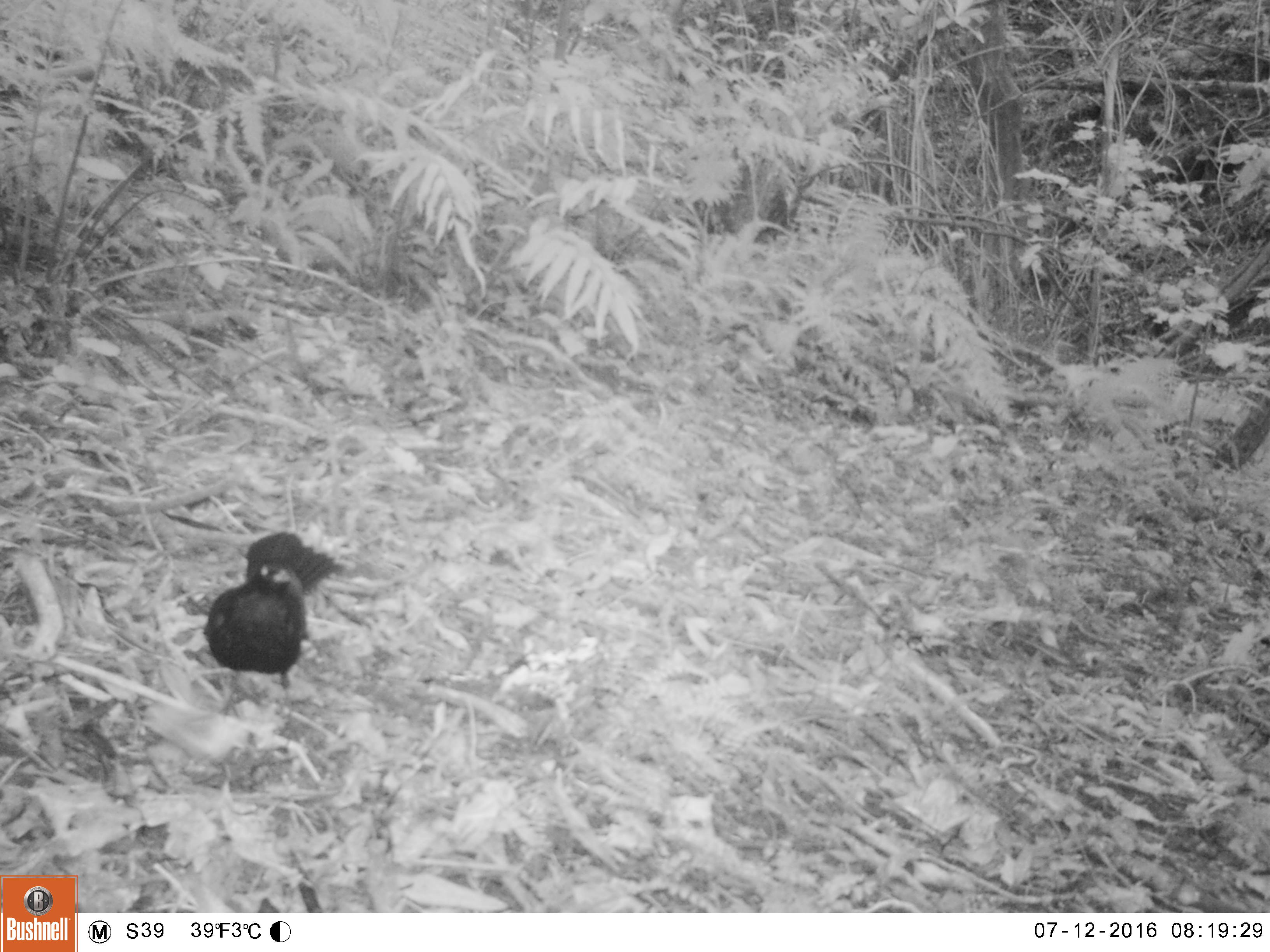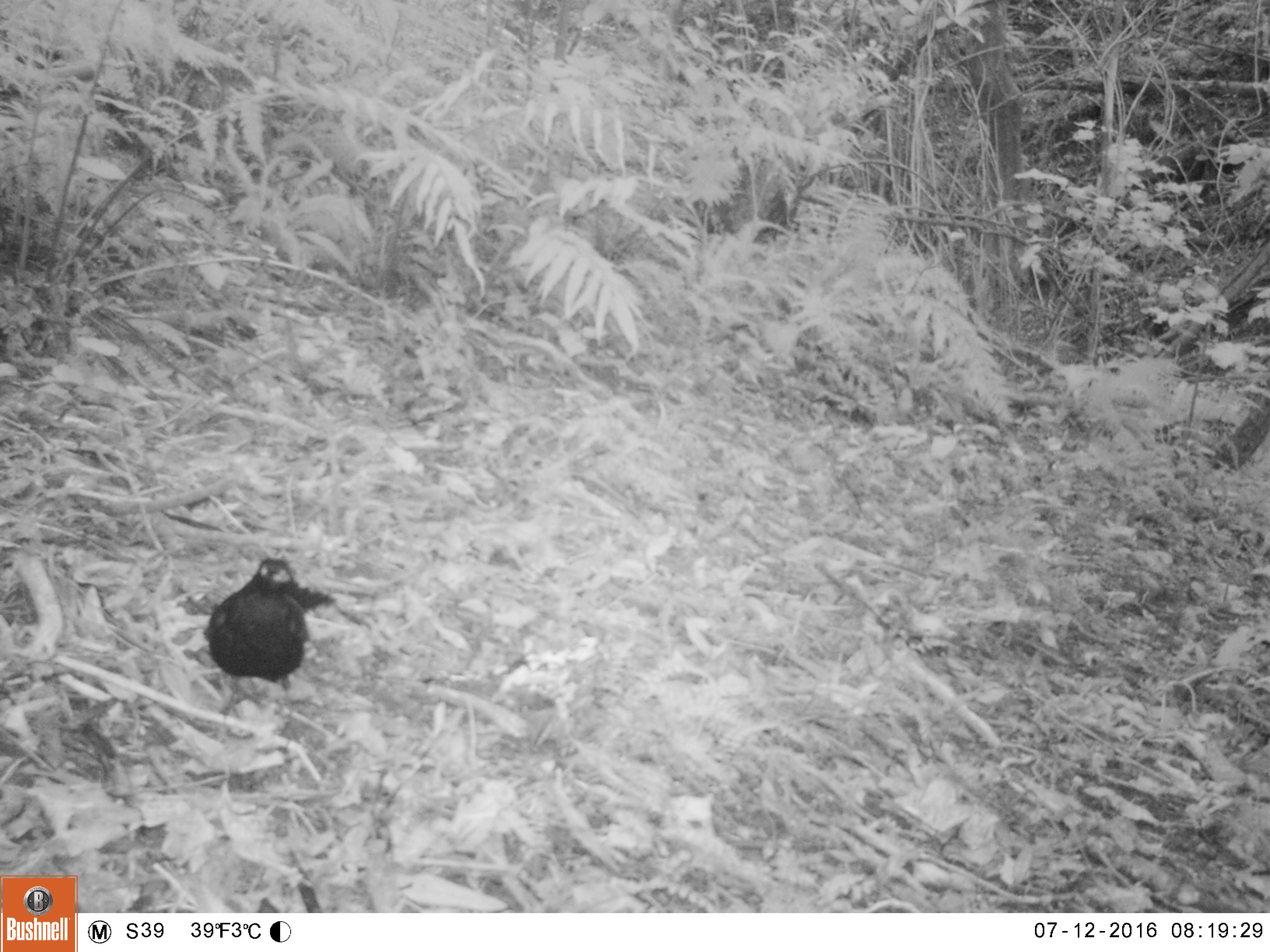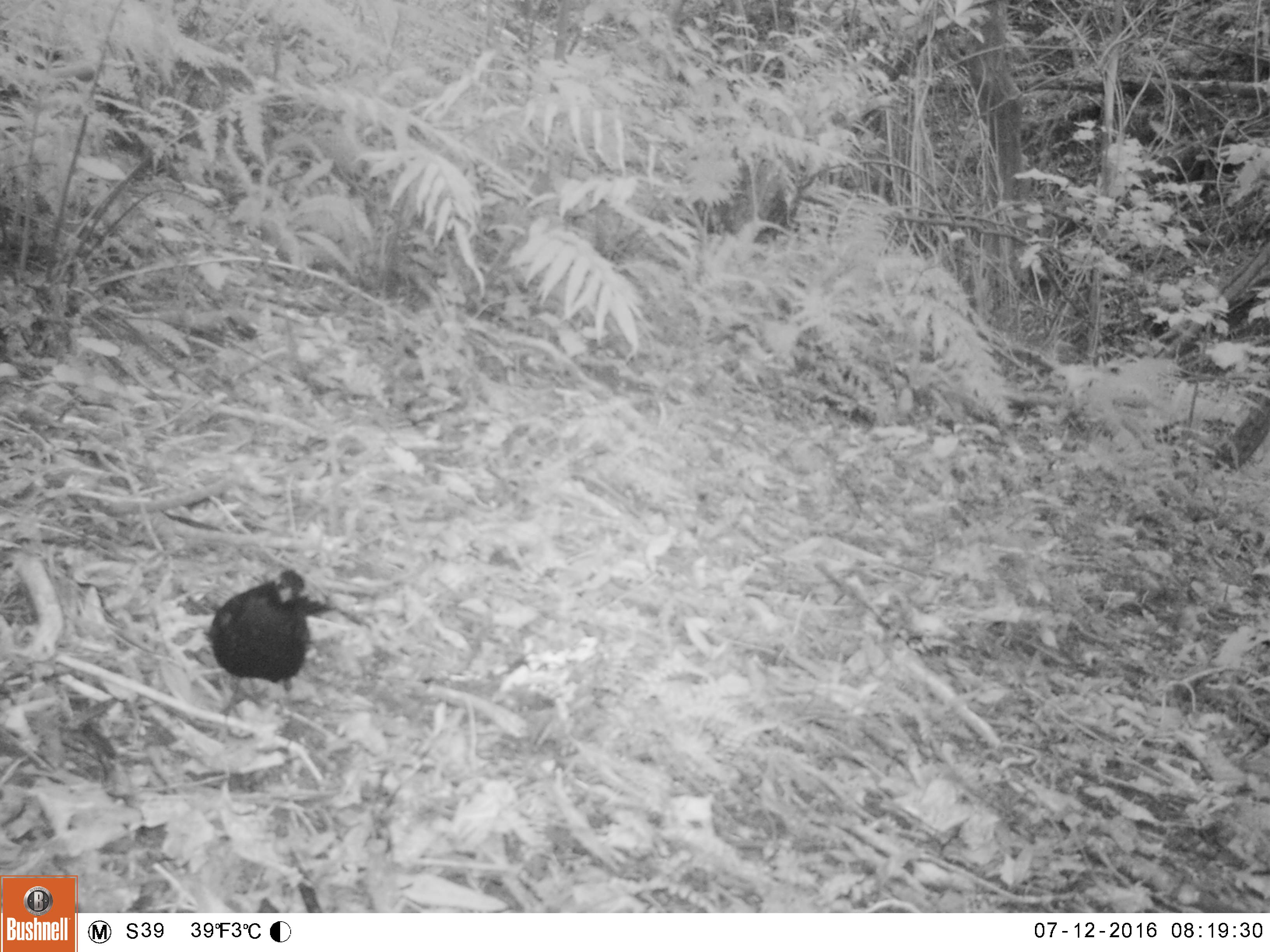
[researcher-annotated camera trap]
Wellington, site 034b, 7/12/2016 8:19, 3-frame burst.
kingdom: Animalia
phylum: Chordata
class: Aves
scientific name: Aves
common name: bird